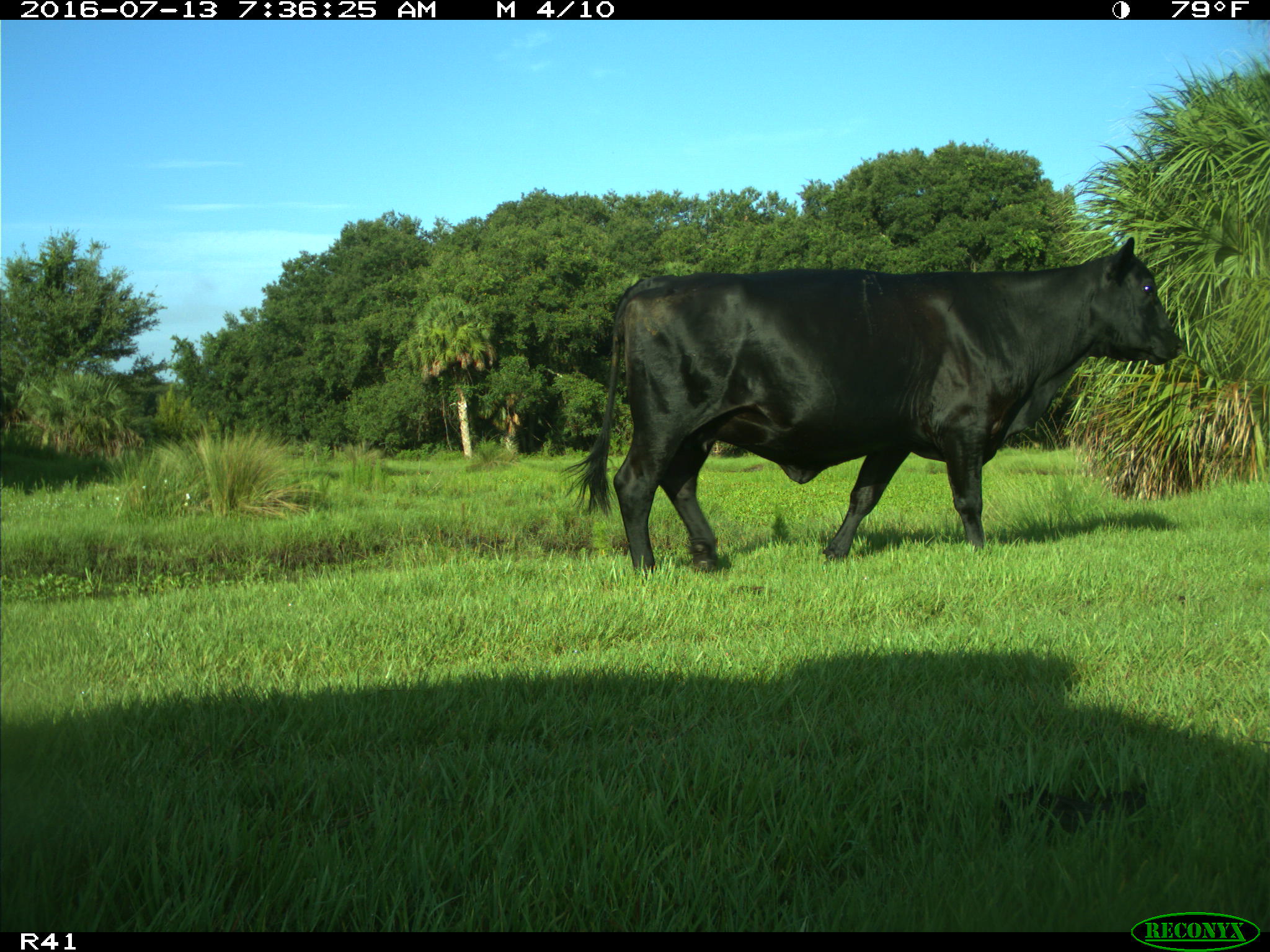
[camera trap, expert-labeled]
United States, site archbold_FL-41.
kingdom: Animalia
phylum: Chordata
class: Mammalia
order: Artiodactyla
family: Bovidae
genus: Bos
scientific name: Bos taurus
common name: domestic cow